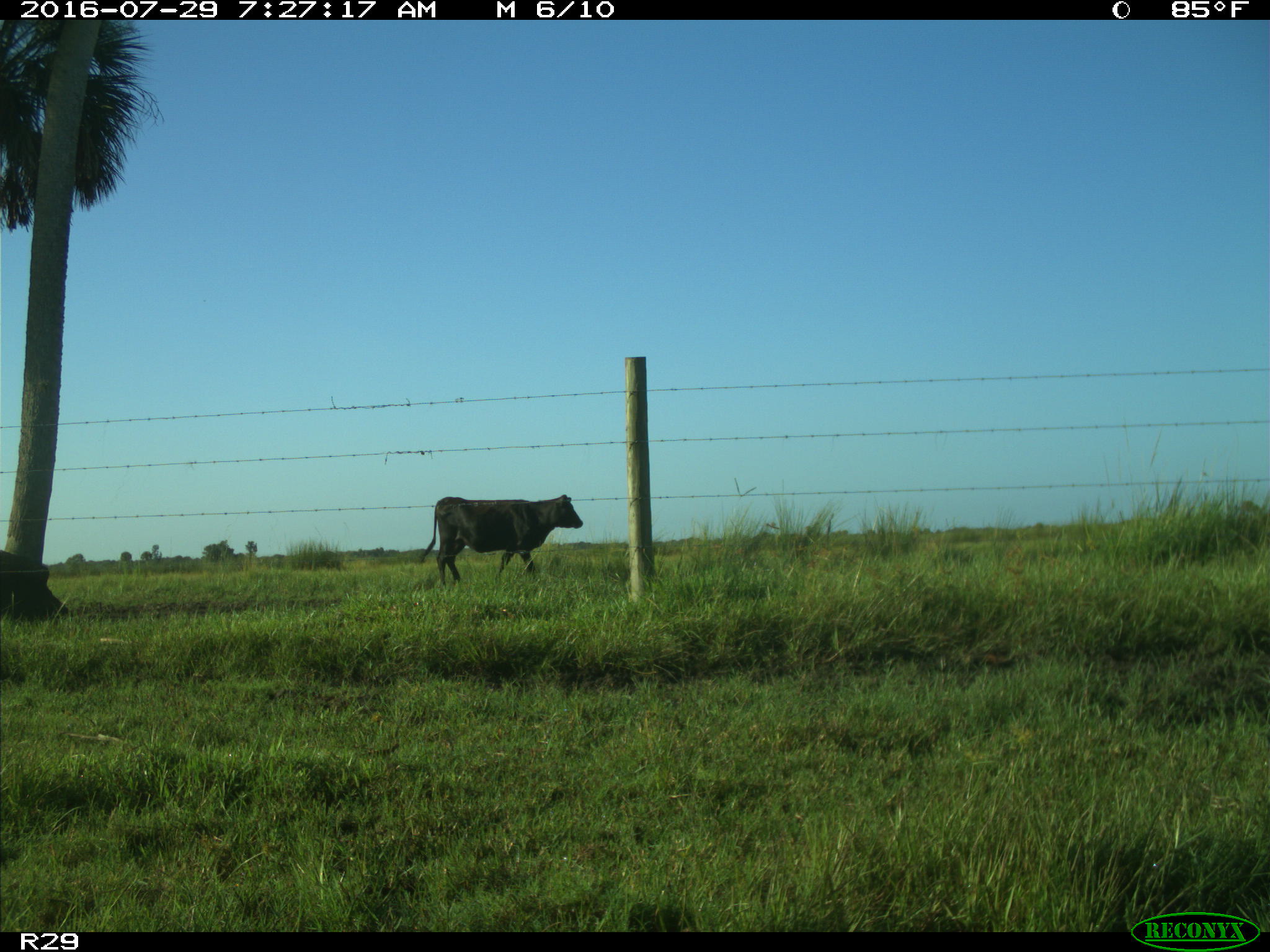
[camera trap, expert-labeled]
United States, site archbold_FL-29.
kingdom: Animalia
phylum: Chordata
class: Mammalia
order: Artiodactyla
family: Bovidae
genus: Bos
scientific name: Bos taurus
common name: domestic cow